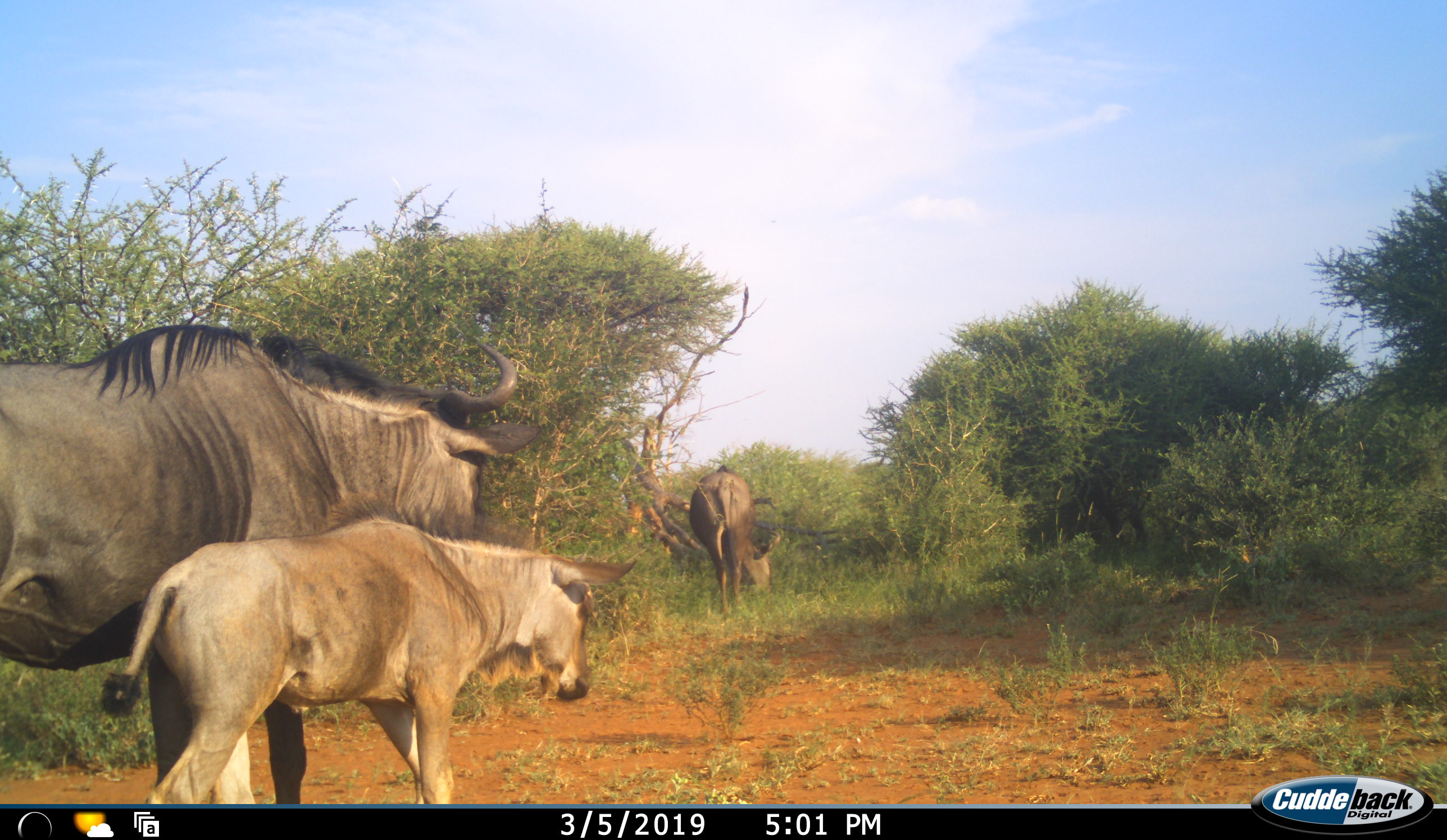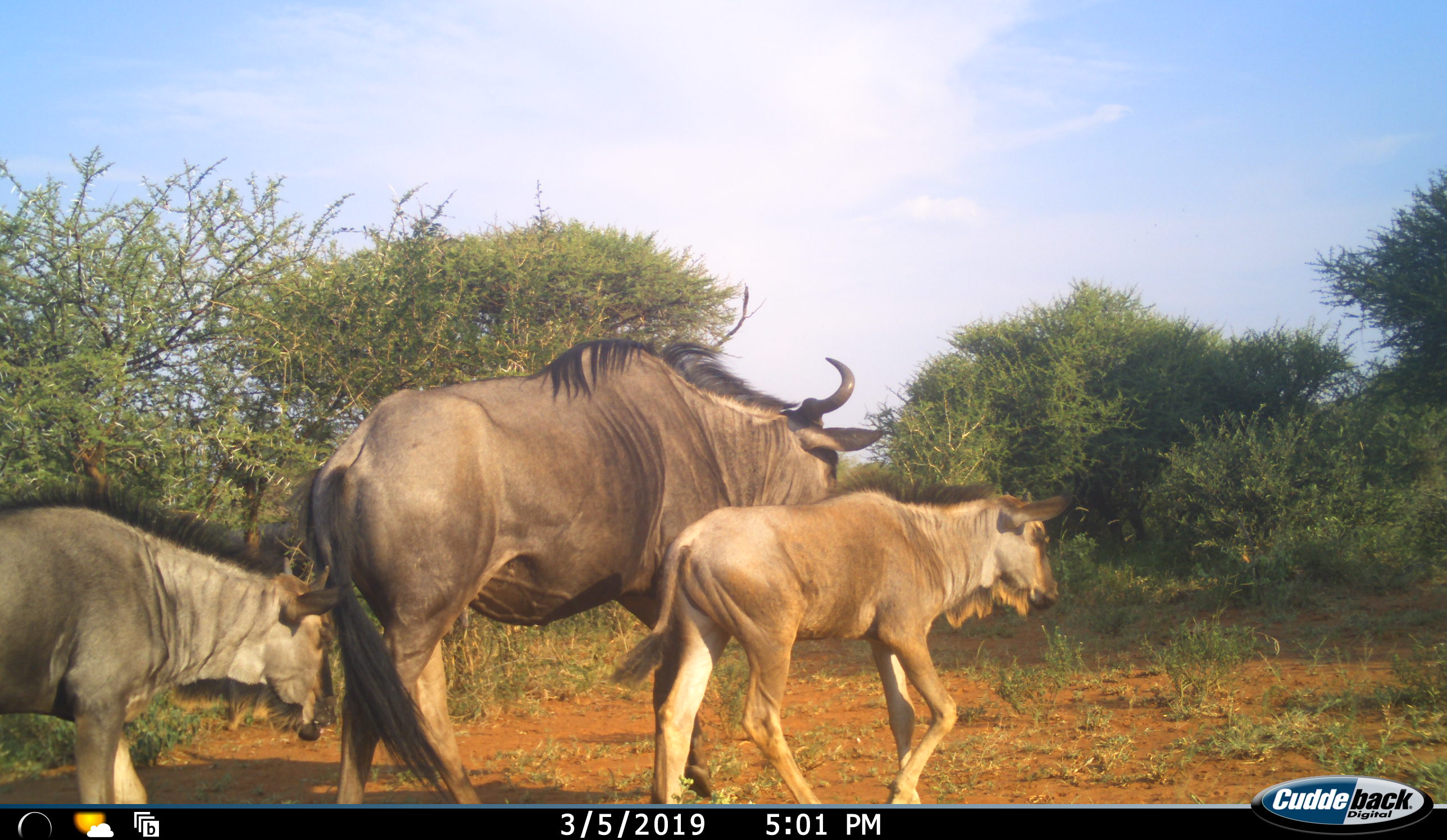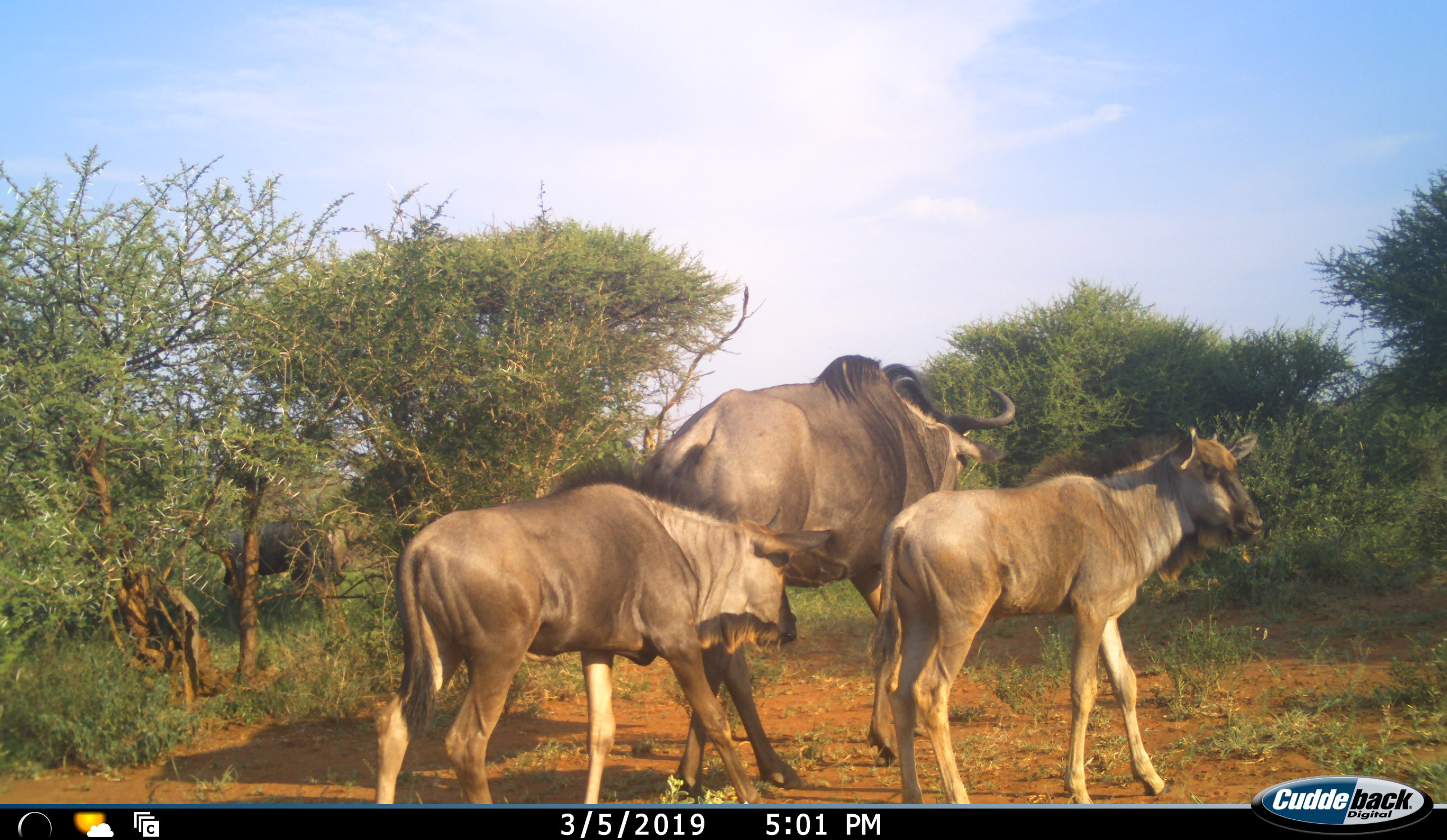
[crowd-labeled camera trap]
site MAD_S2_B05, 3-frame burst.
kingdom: Animalia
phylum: Chordata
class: Mammalia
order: Artiodactyla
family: Bovidae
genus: Connochaetes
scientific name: Connochaetes taurinus taurinus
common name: blue wildebeest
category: wildebeestblue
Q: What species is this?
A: Wildebeestblue (blue wildebeest) (Connochaetes taurinus taurinus).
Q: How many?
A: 4.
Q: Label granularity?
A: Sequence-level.